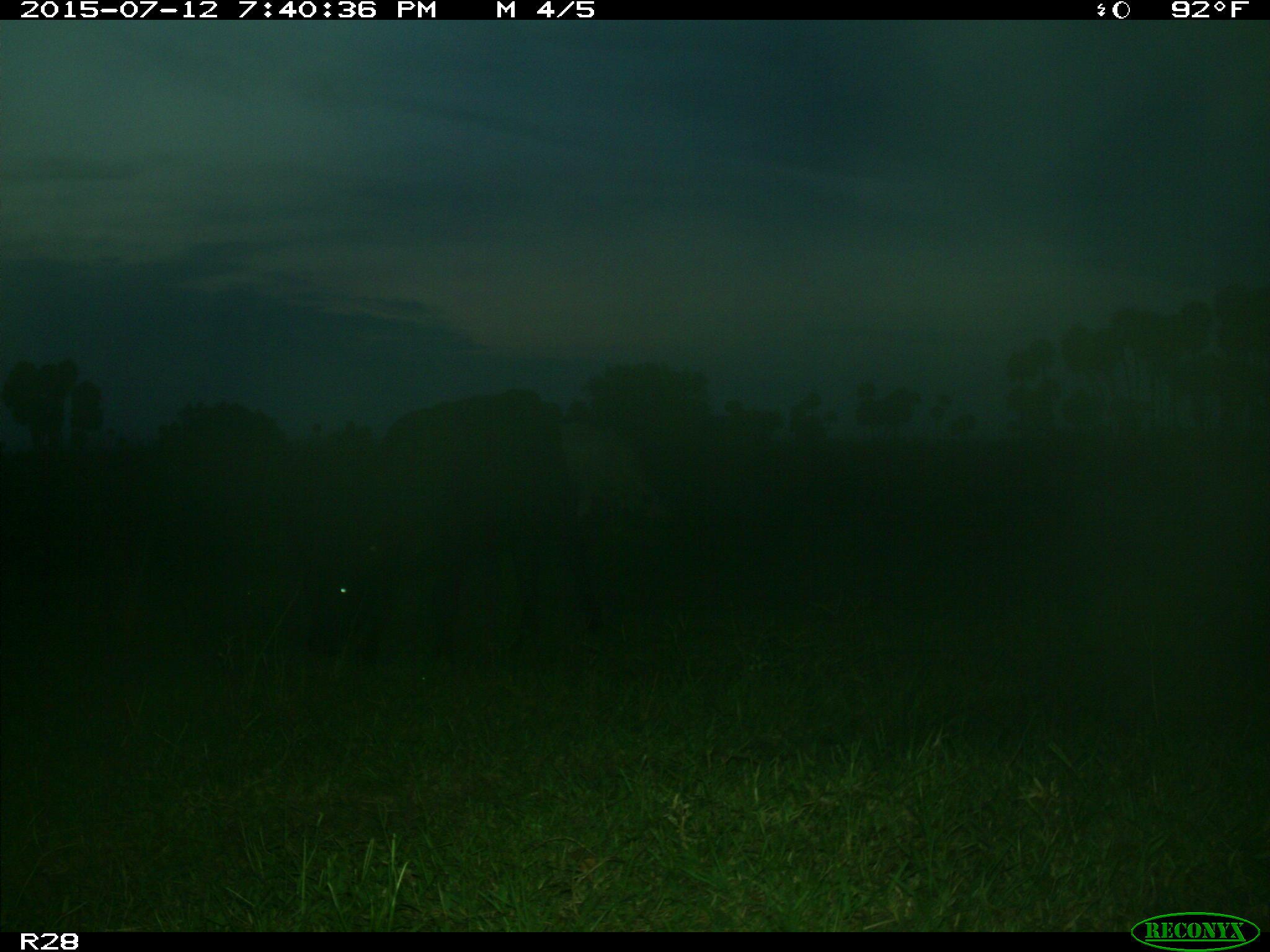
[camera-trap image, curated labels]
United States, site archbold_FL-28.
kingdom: Animalia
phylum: Chordata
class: Mammalia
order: Artiodactyla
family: Bovidae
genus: Bos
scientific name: Bos taurus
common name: domestic cow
Bos taurus (domestic cow).